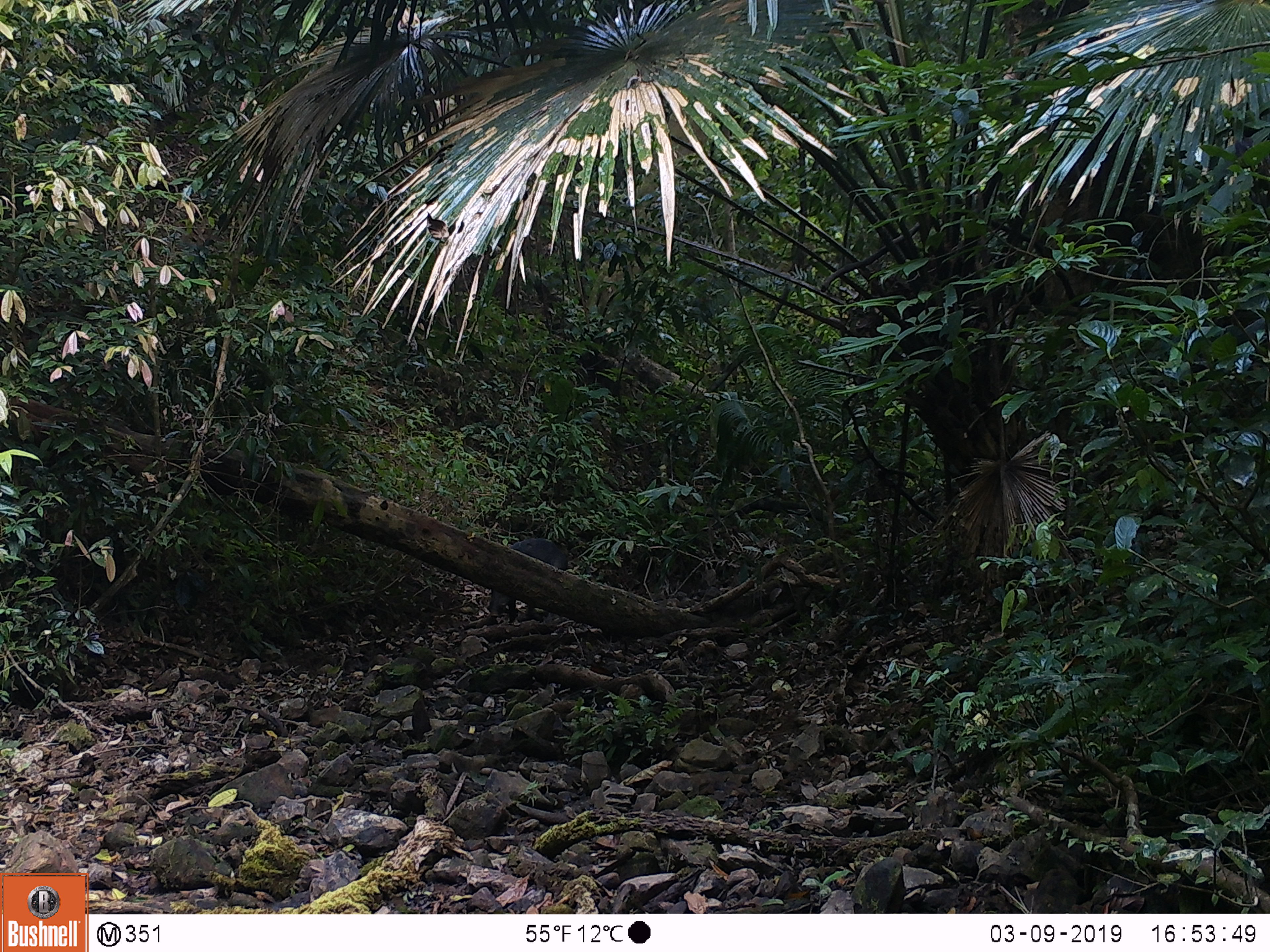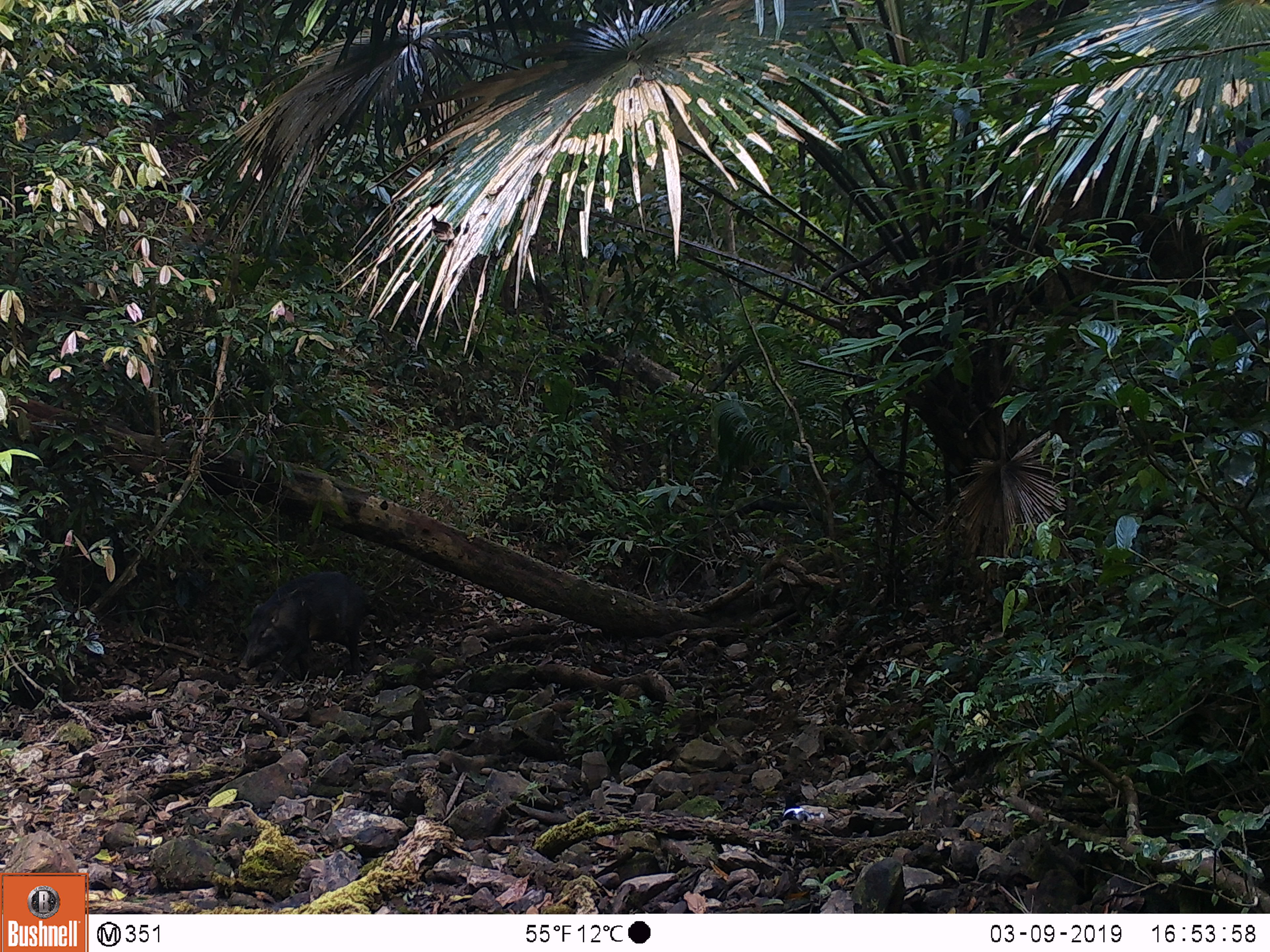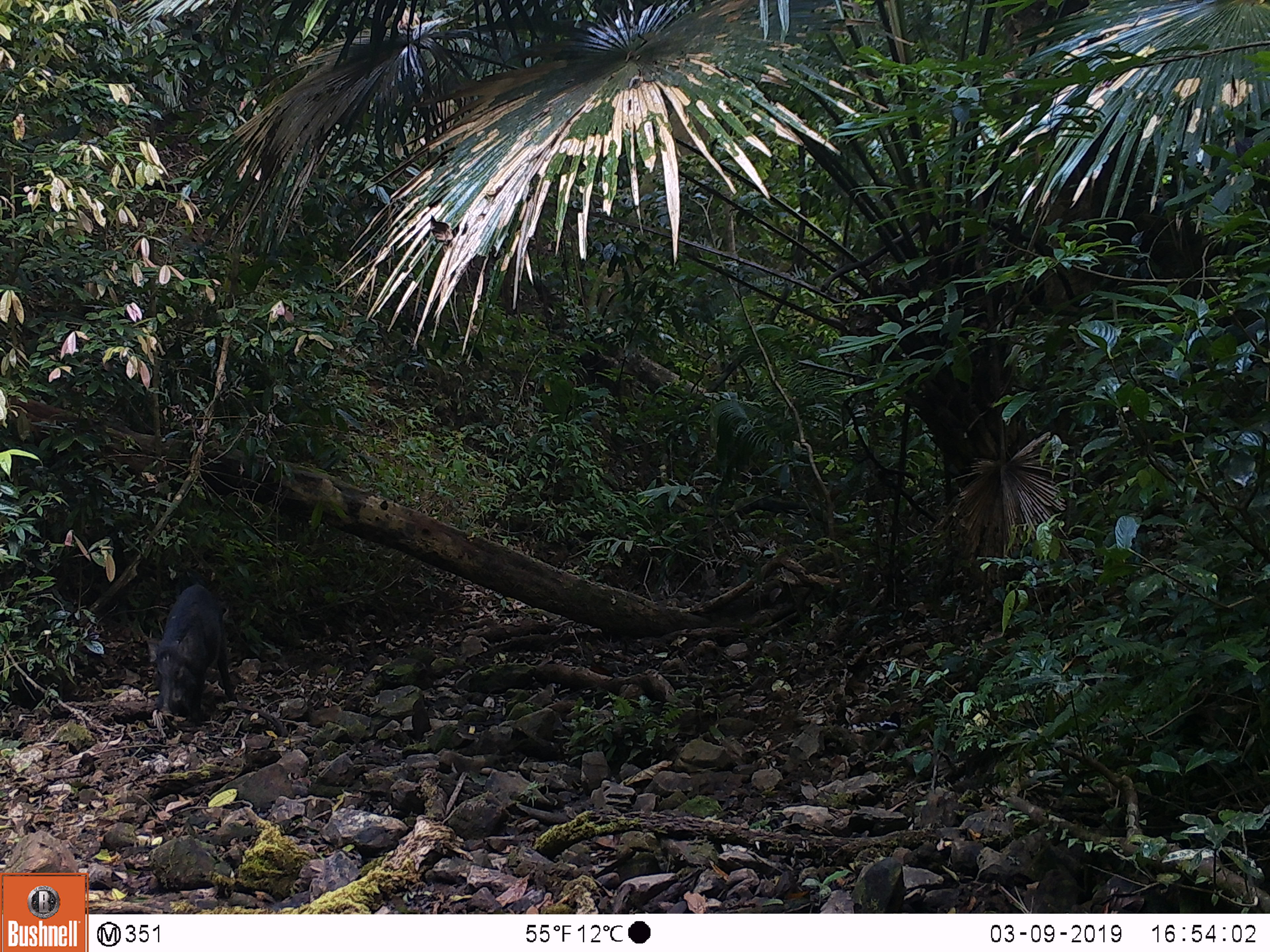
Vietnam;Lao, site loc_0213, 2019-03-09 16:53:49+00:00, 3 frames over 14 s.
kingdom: Animalia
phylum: Chordata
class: Mammalia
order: Artiodactyla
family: Suidae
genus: Sus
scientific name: Sus scrofa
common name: eurasian wild pig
Eurasian wild pig (Sus scrofa). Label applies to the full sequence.